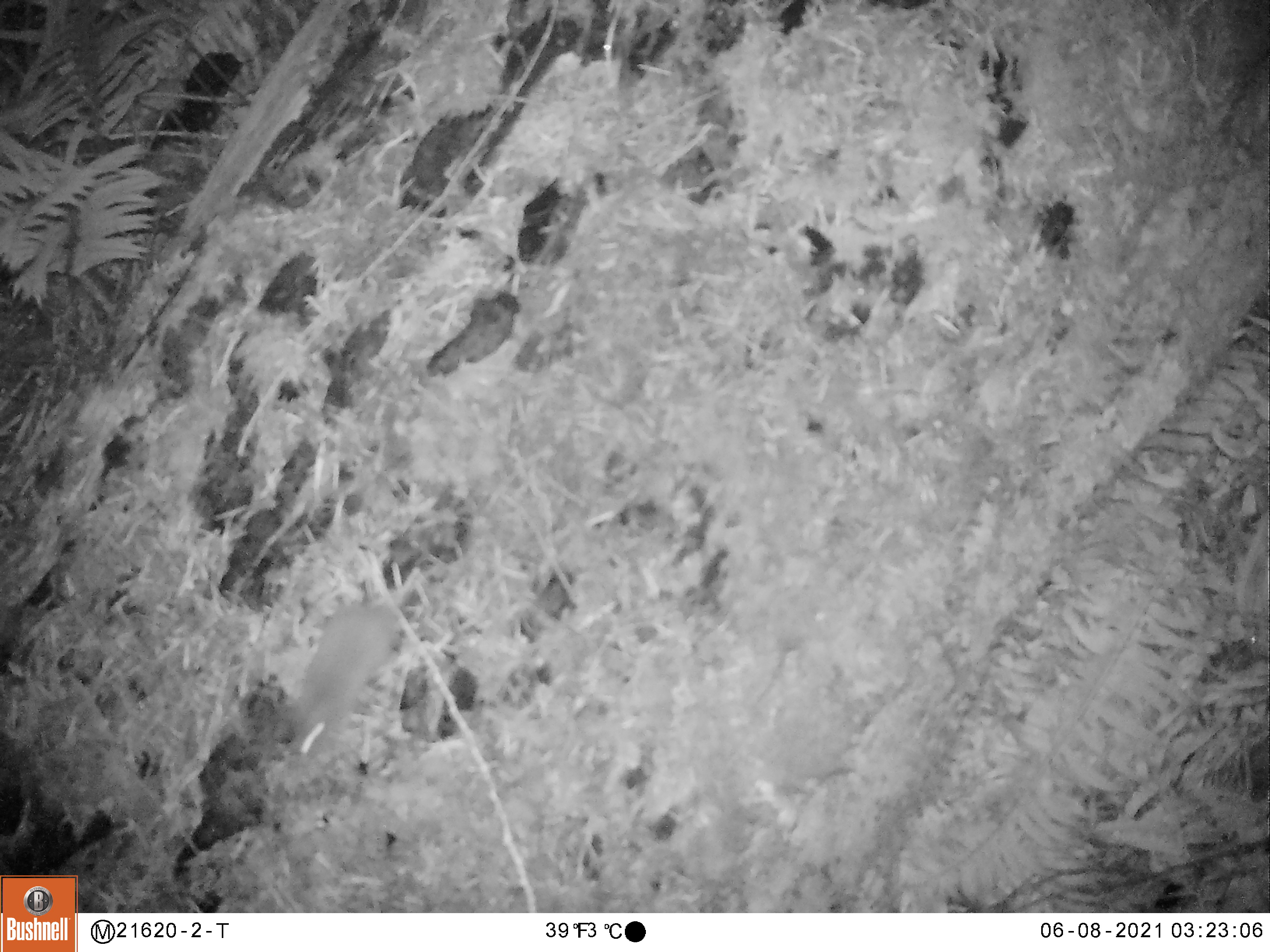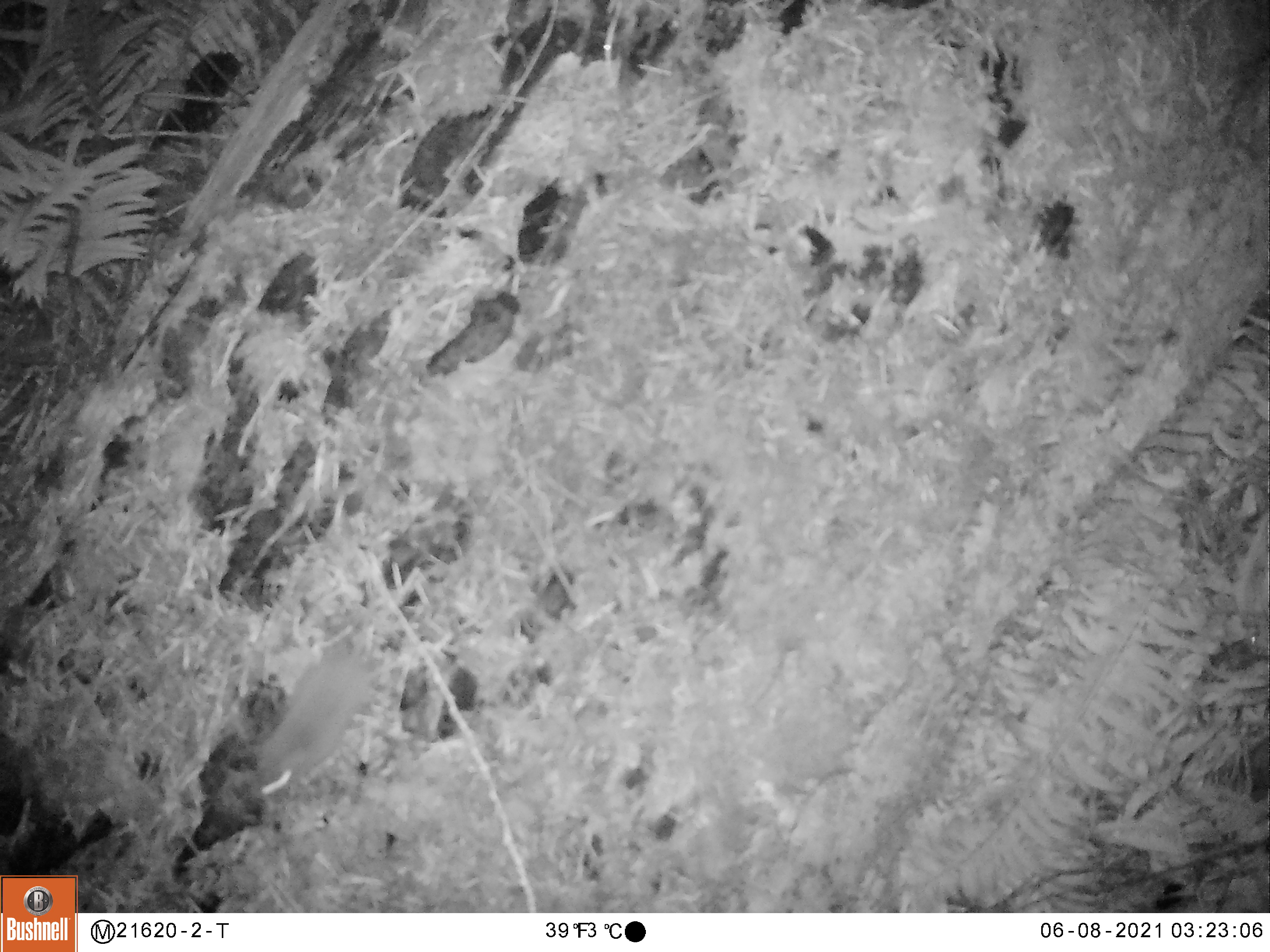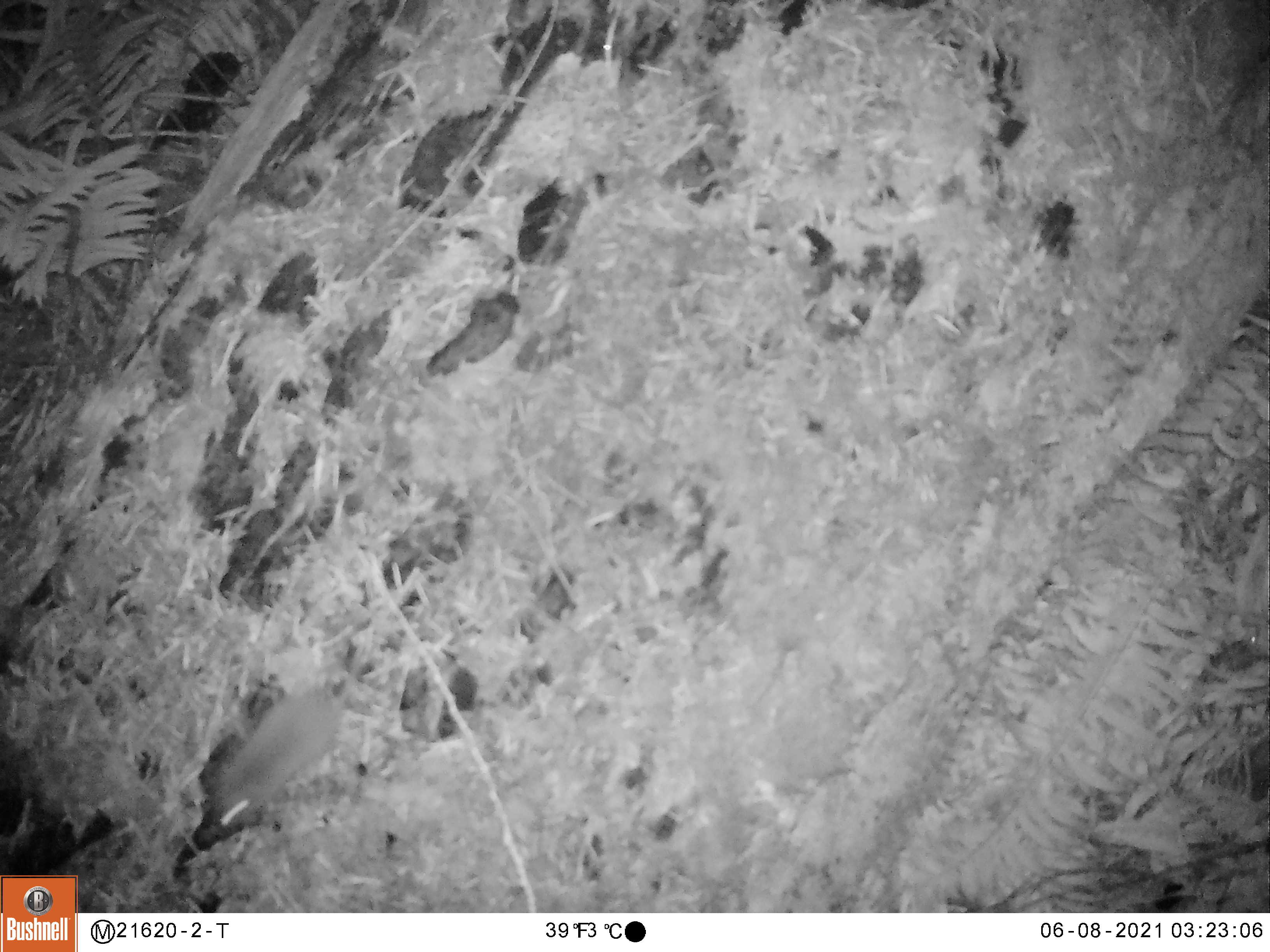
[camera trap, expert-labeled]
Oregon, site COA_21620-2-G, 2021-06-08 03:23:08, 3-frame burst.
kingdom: Animalia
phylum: Chordata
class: Mammalia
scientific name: Mammalia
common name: small mammal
Small mammal (Mammalia).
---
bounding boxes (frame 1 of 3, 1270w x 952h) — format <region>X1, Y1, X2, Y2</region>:
small mammal: <region>253, 493, 486, 805</region>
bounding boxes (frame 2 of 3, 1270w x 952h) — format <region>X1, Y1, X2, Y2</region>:
small mammal: <region>225, 533, 500, 839</region>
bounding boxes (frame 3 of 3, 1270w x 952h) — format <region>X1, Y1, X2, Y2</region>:
small mammal: <region>195, 545, 461, 848</region>